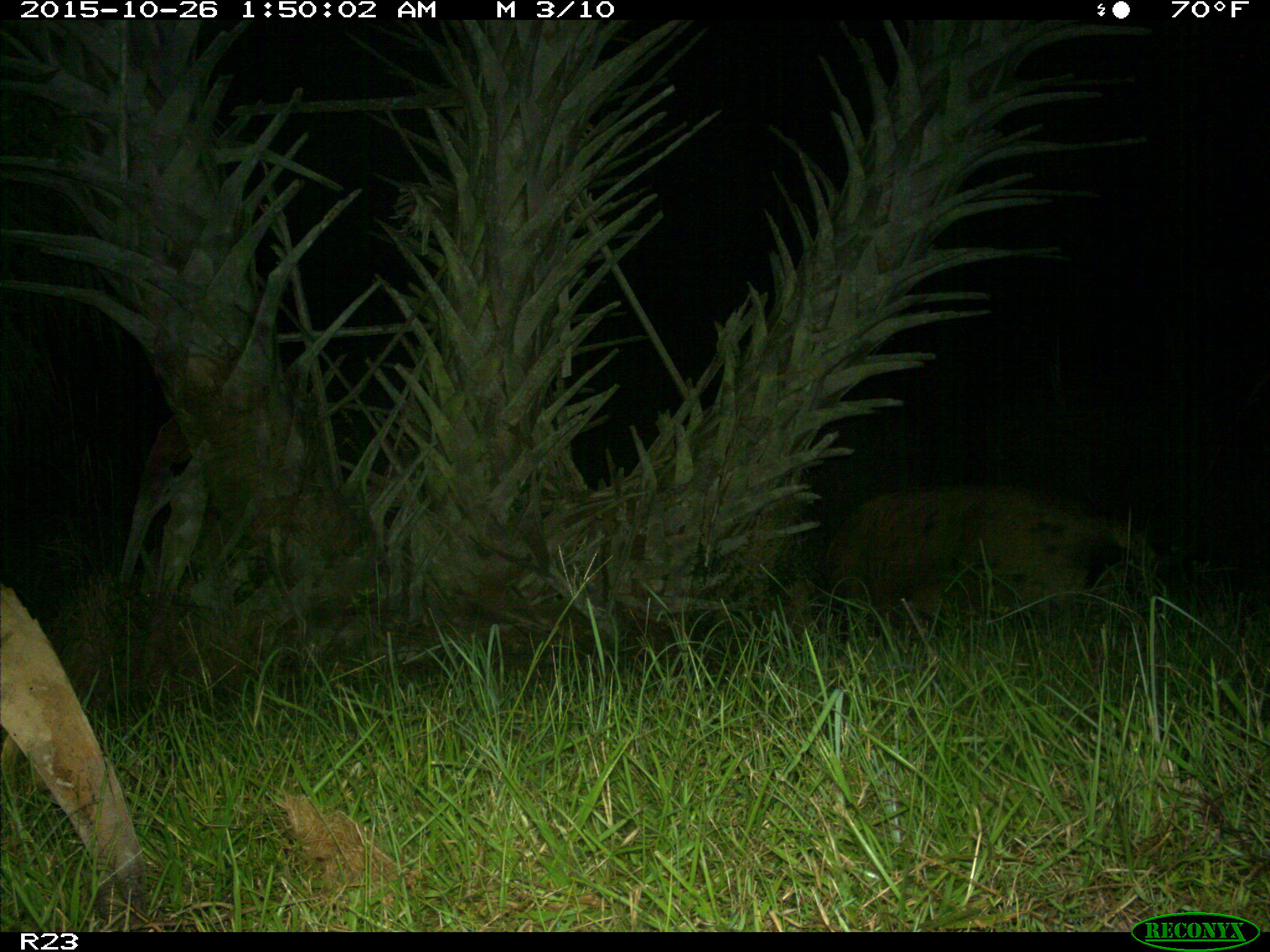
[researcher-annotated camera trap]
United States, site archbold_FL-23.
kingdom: Animalia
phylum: Chordata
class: Mammalia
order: Artiodactyla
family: Suidae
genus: Sus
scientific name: Sus scrofa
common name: wild boar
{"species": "Sus scrofa (wild boar)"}